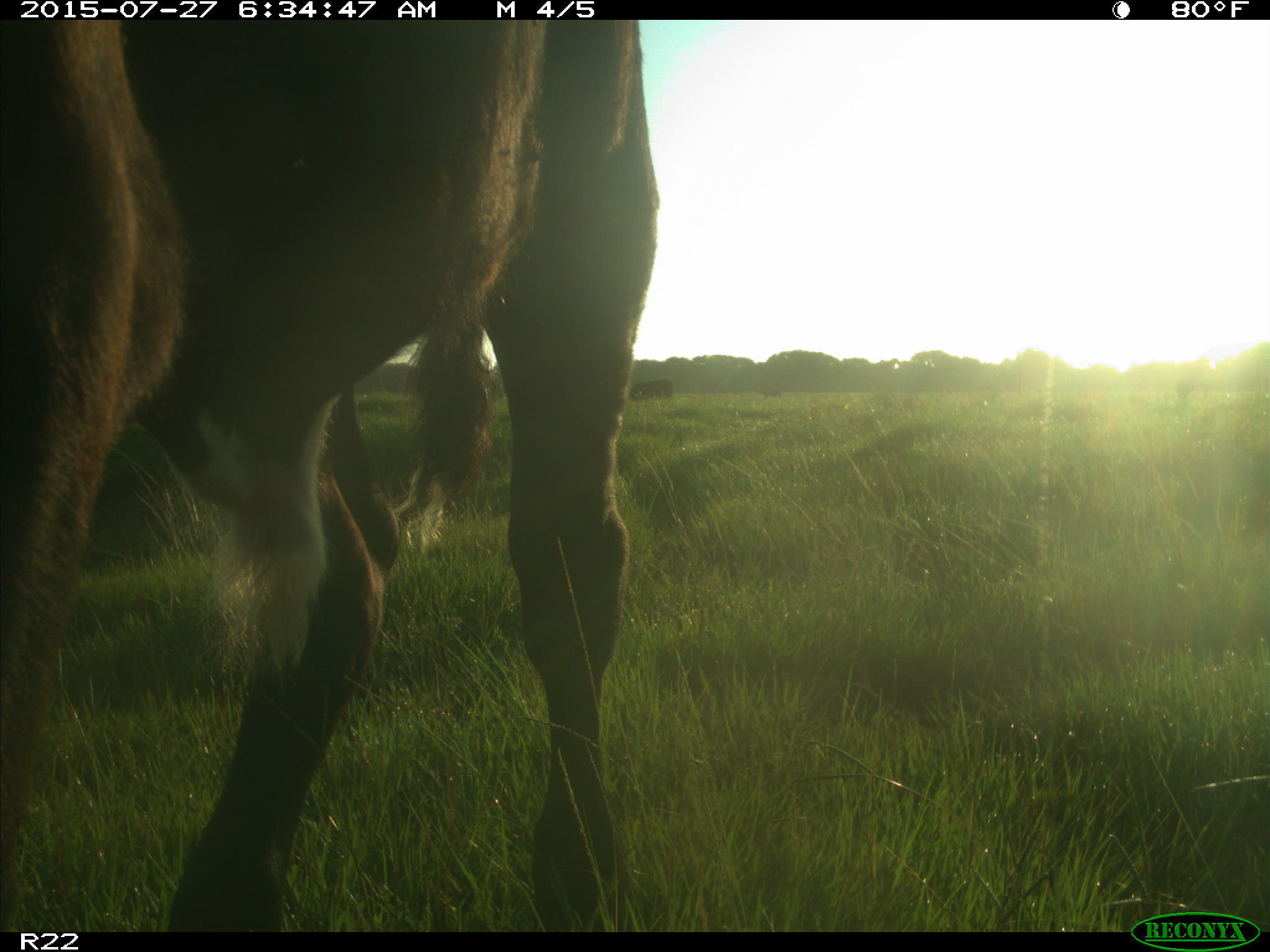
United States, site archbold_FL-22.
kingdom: Animalia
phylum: Chordata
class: Mammalia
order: Artiodactyla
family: Bovidae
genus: Bos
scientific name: Bos taurus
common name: domestic cow